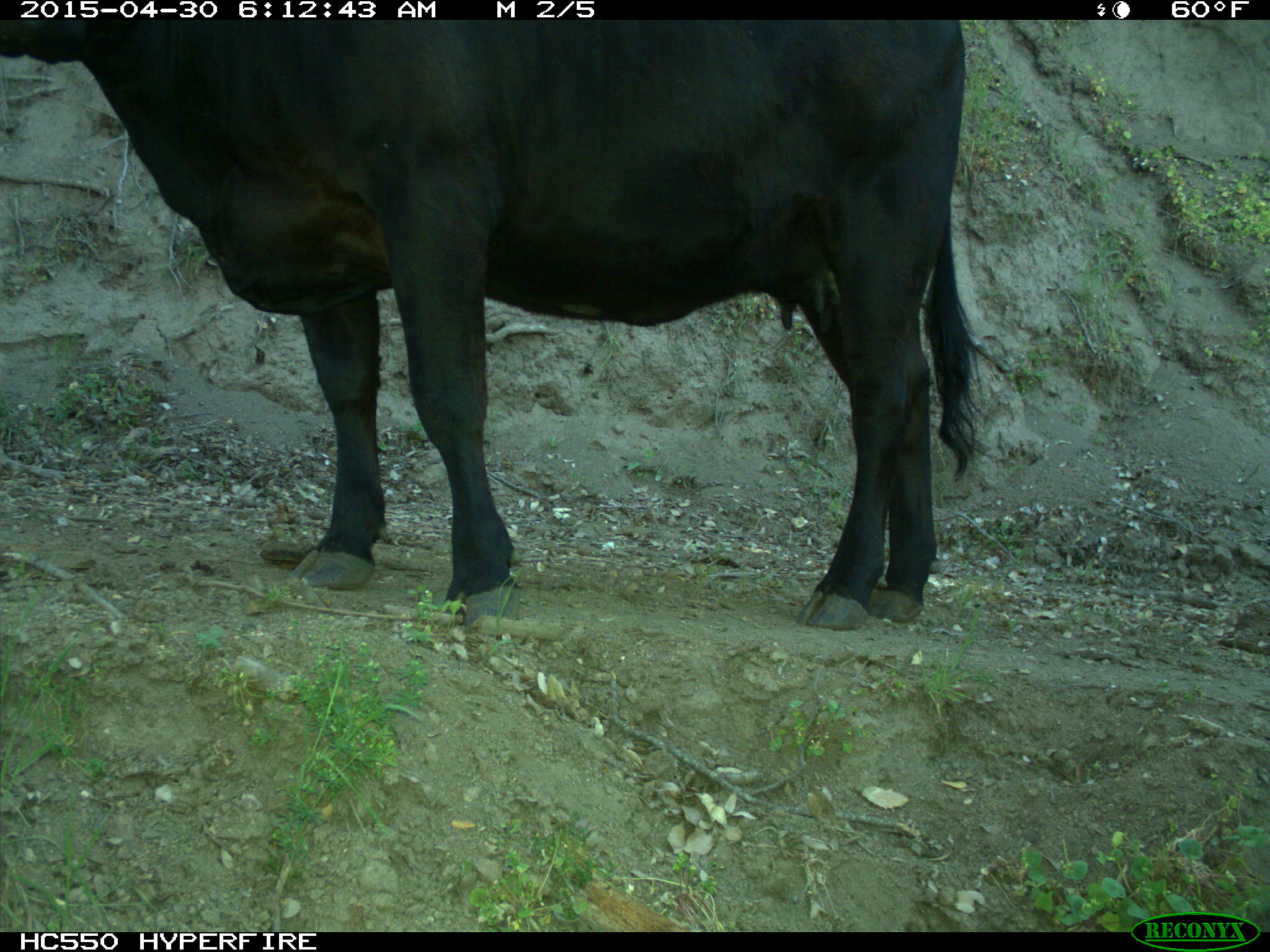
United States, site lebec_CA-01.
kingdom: Animalia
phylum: Chordata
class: Mammalia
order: Artiodactyla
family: Bovidae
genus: Bos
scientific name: Bos taurus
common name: domestic cow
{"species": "Bos taurus (domestic cow)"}